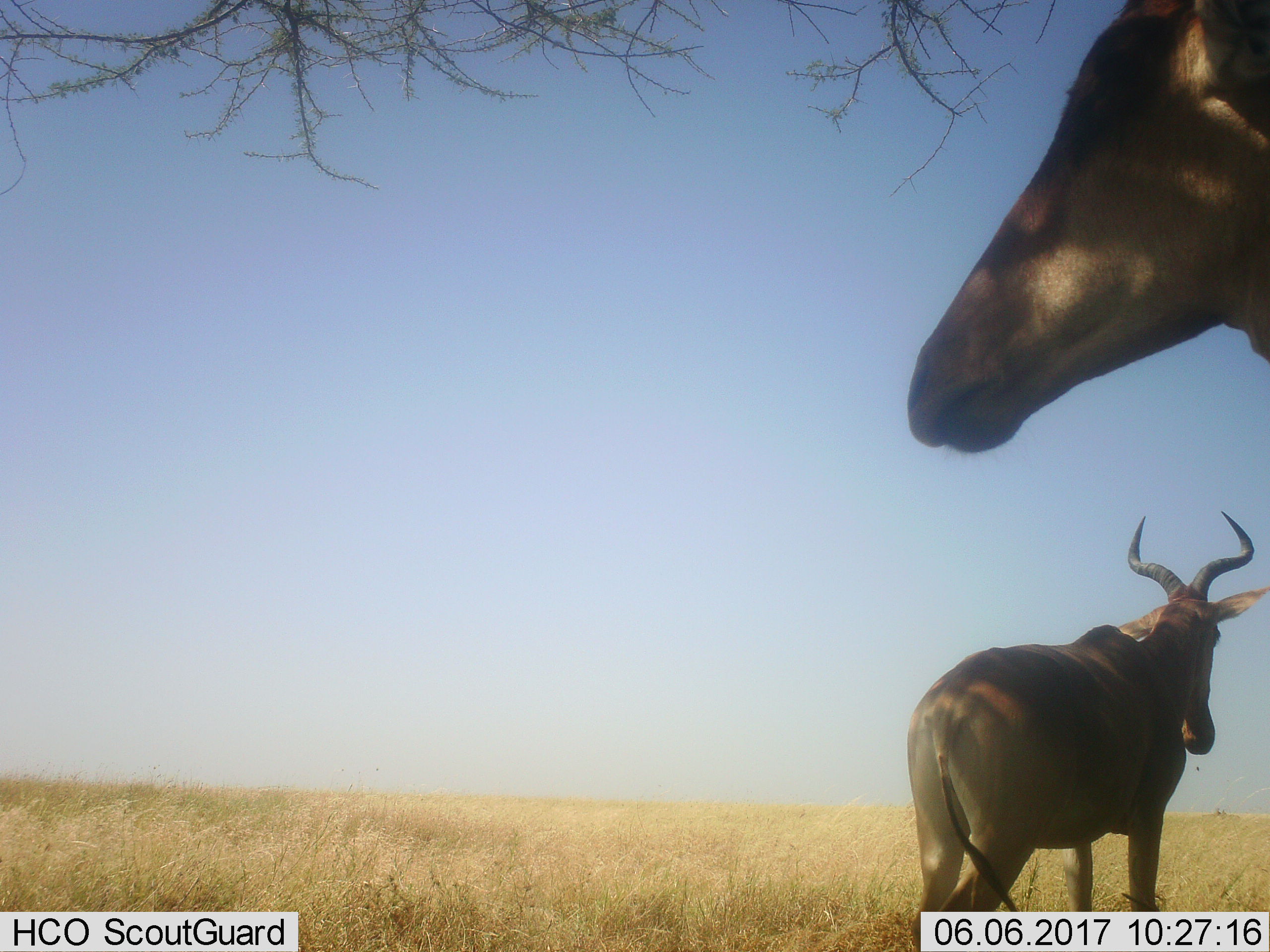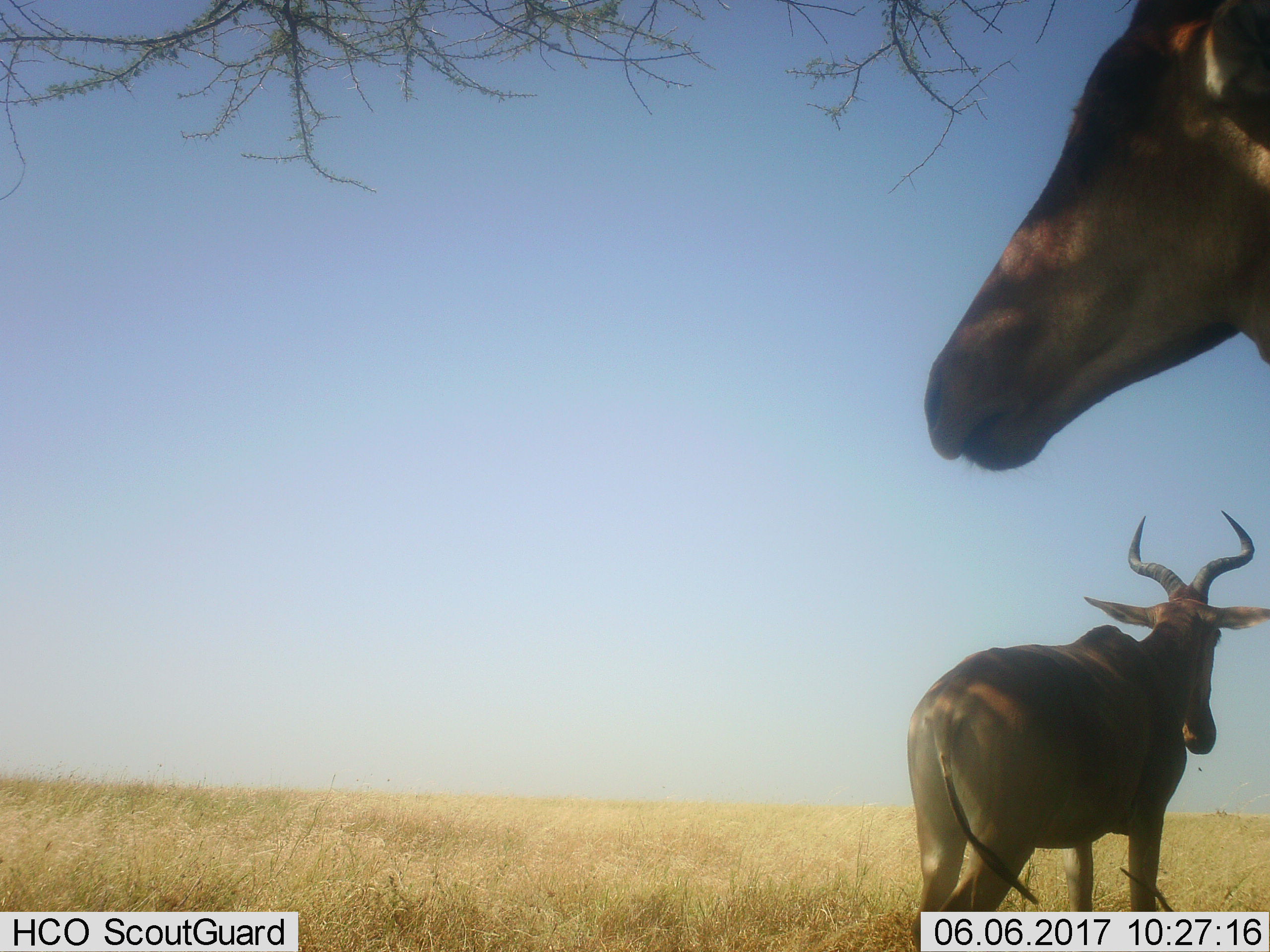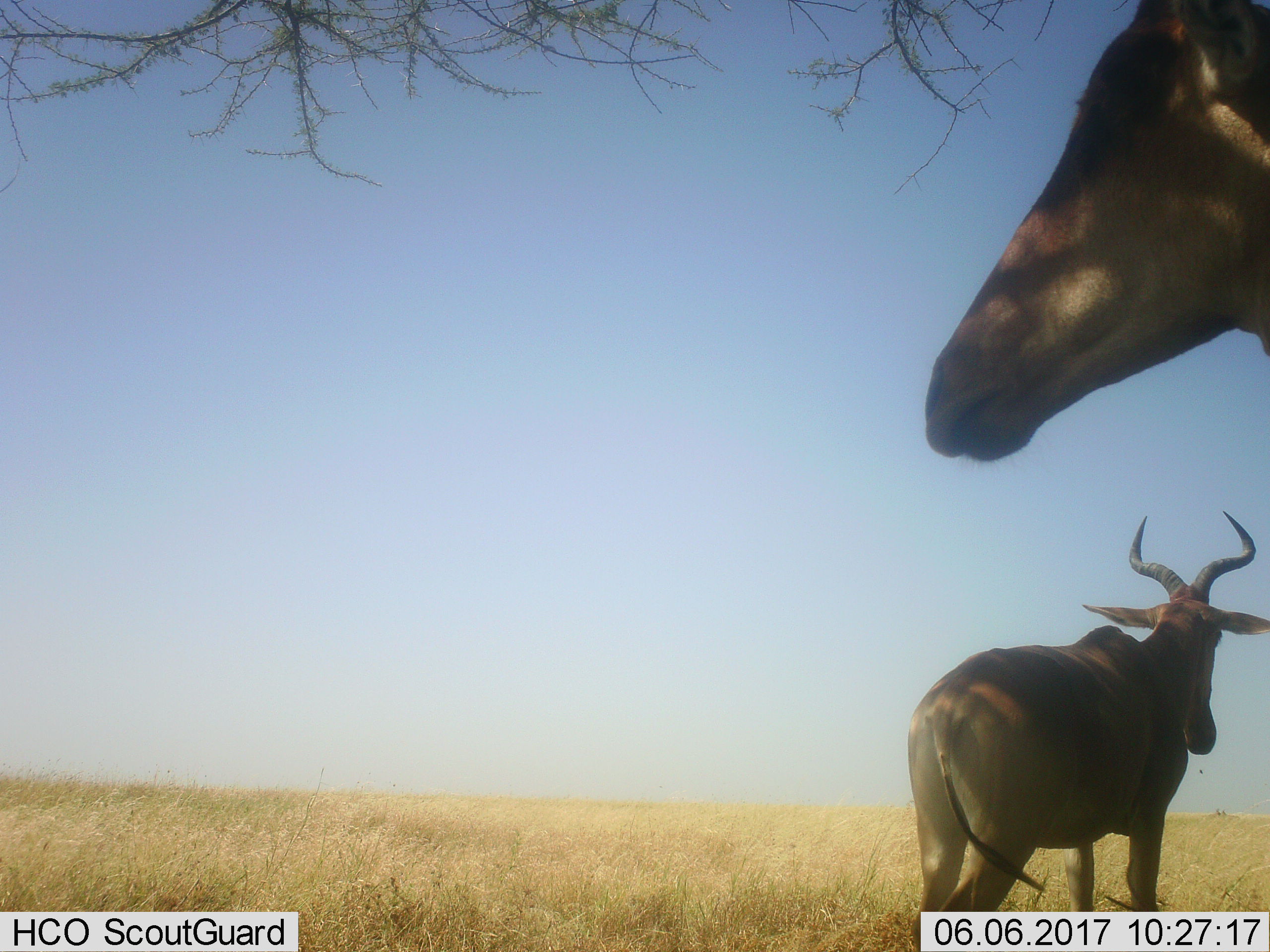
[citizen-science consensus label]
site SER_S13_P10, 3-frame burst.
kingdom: Animalia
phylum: Chordata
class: Mammalia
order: Artiodactyla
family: Bovidae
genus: Alcelaphus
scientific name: Alcelaphus buselaphus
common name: hartebeest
Hartebeest (Alcelaphus buselaphus), count 2. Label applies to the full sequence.